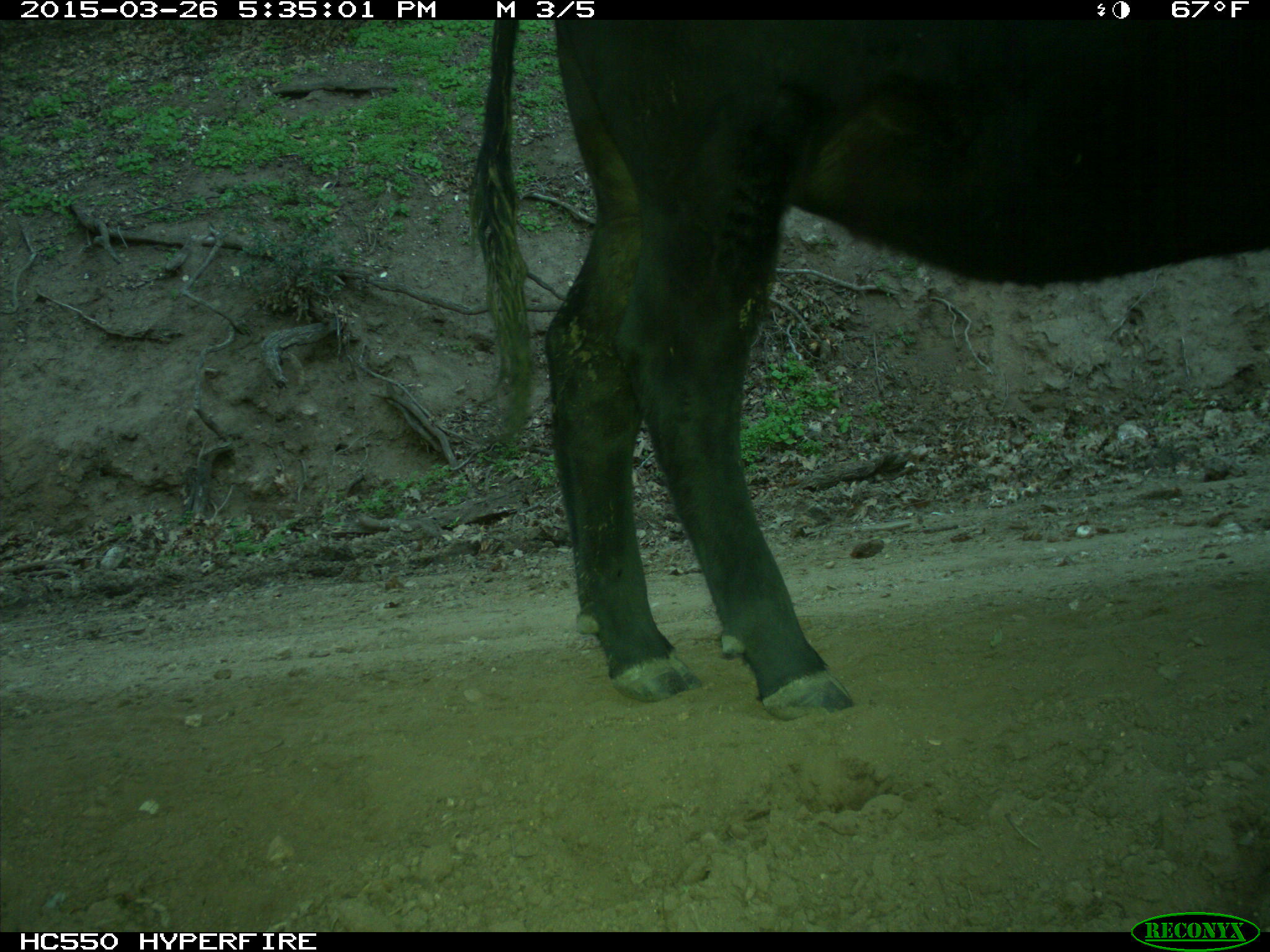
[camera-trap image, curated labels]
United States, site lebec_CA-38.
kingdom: Animalia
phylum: Chordata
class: Mammalia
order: Artiodactyla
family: Bovidae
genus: Bos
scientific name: Bos taurus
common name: domestic cow